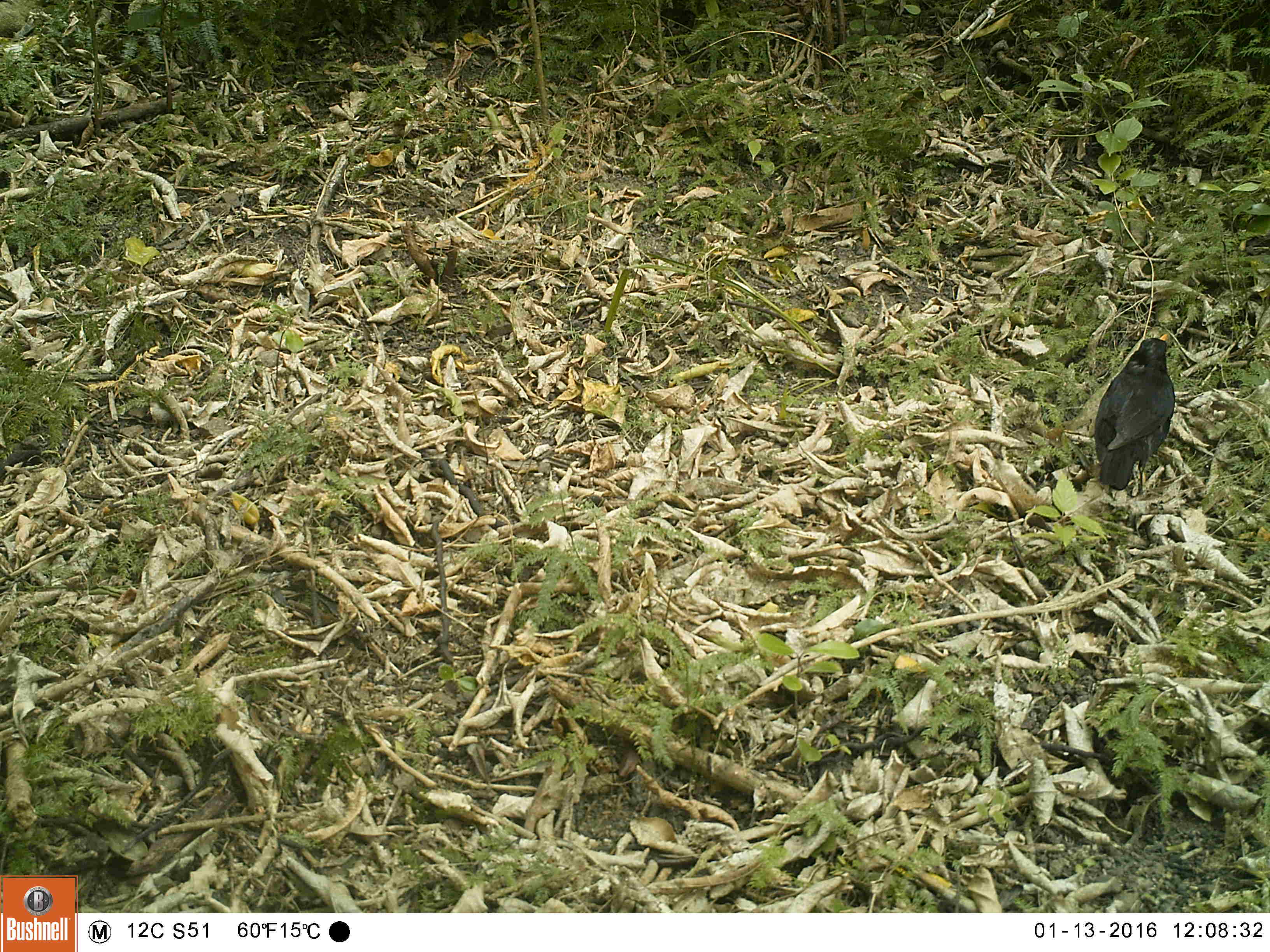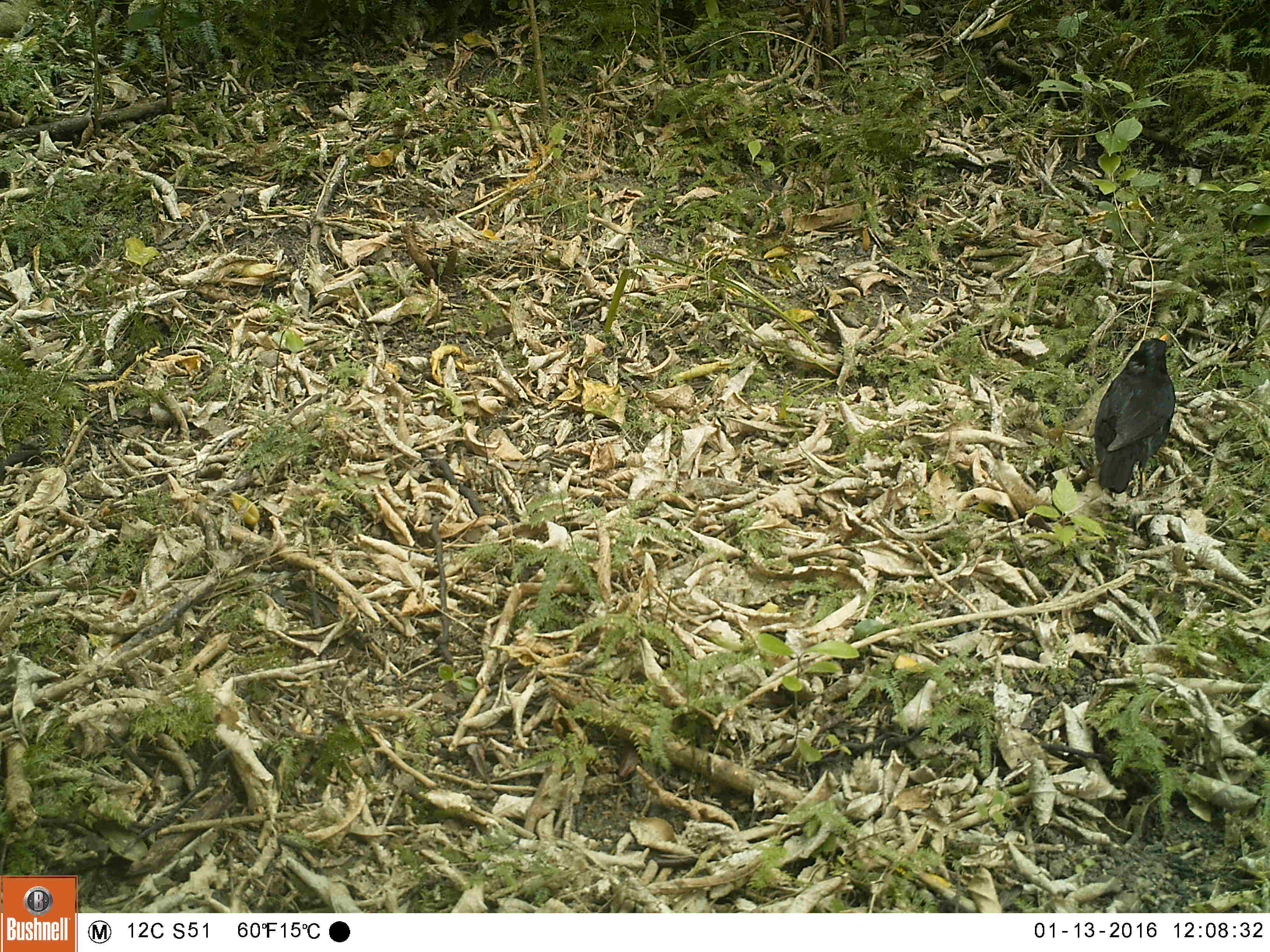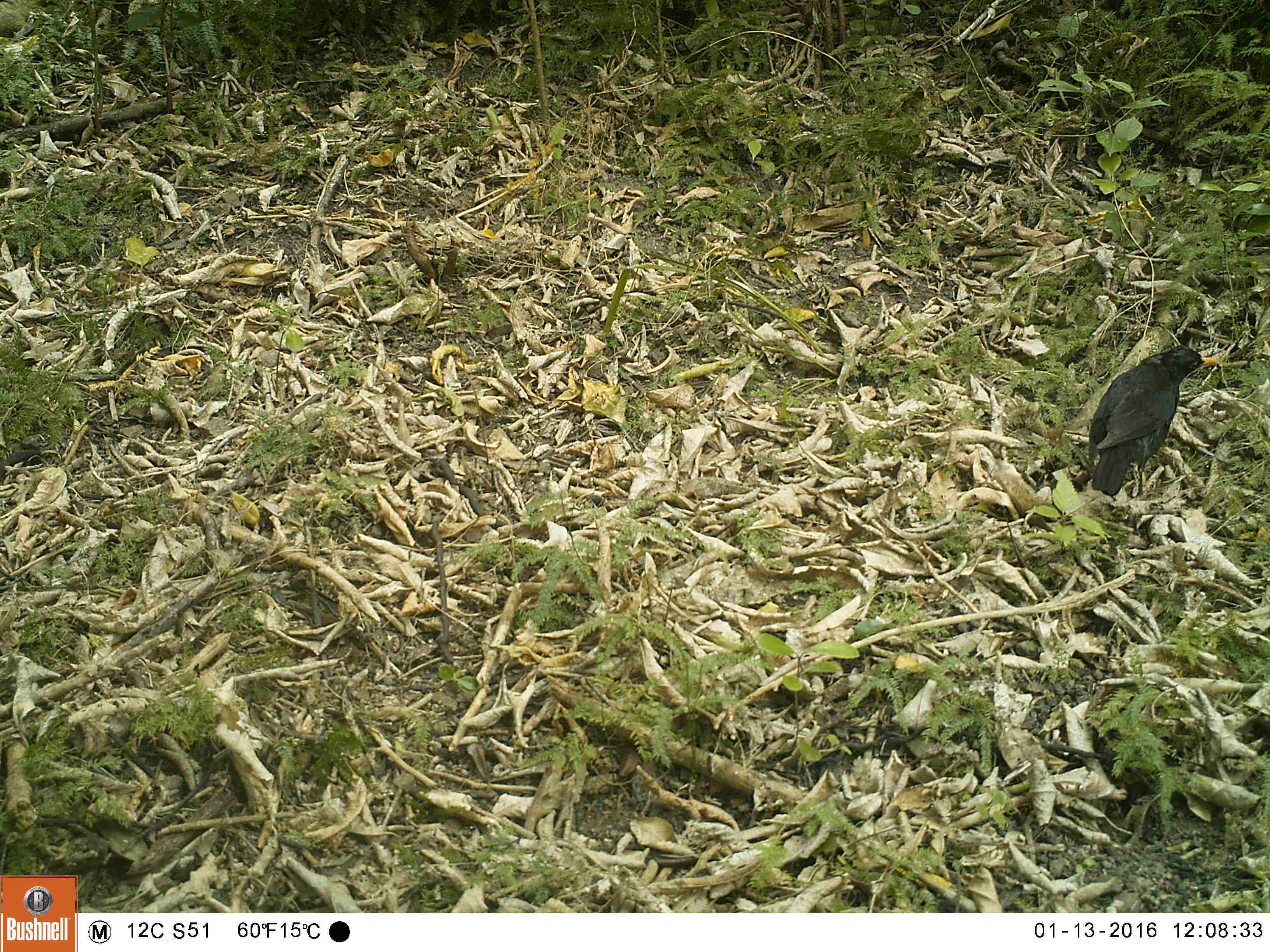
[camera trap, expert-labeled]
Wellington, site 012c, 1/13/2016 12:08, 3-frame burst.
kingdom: Animalia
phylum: Chordata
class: Aves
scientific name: Aves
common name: bird